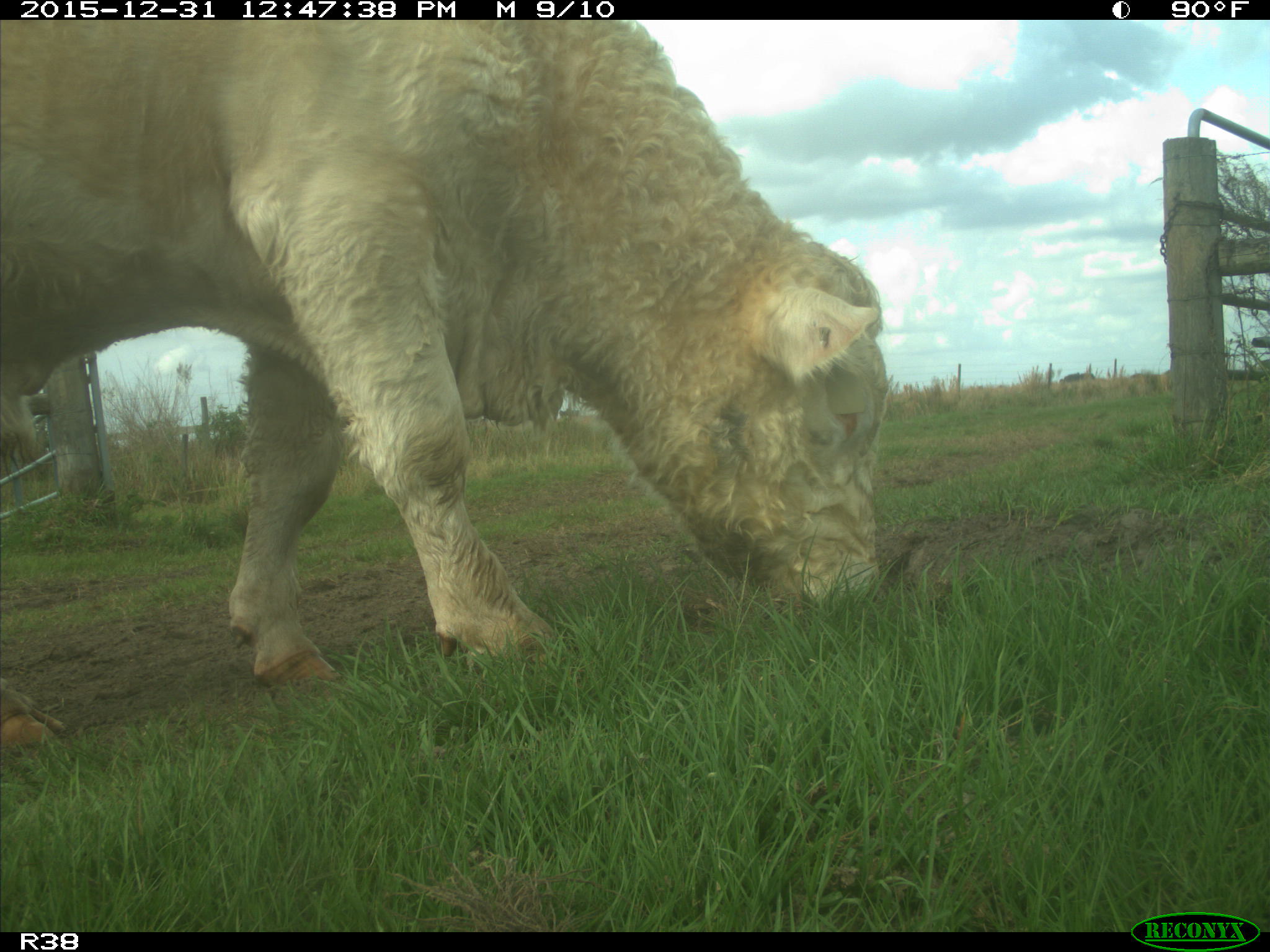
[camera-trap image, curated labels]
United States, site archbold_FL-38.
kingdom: Animalia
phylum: Chordata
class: Mammalia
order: Artiodactyla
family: Bovidae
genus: Bos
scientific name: Bos taurus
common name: domestic cow